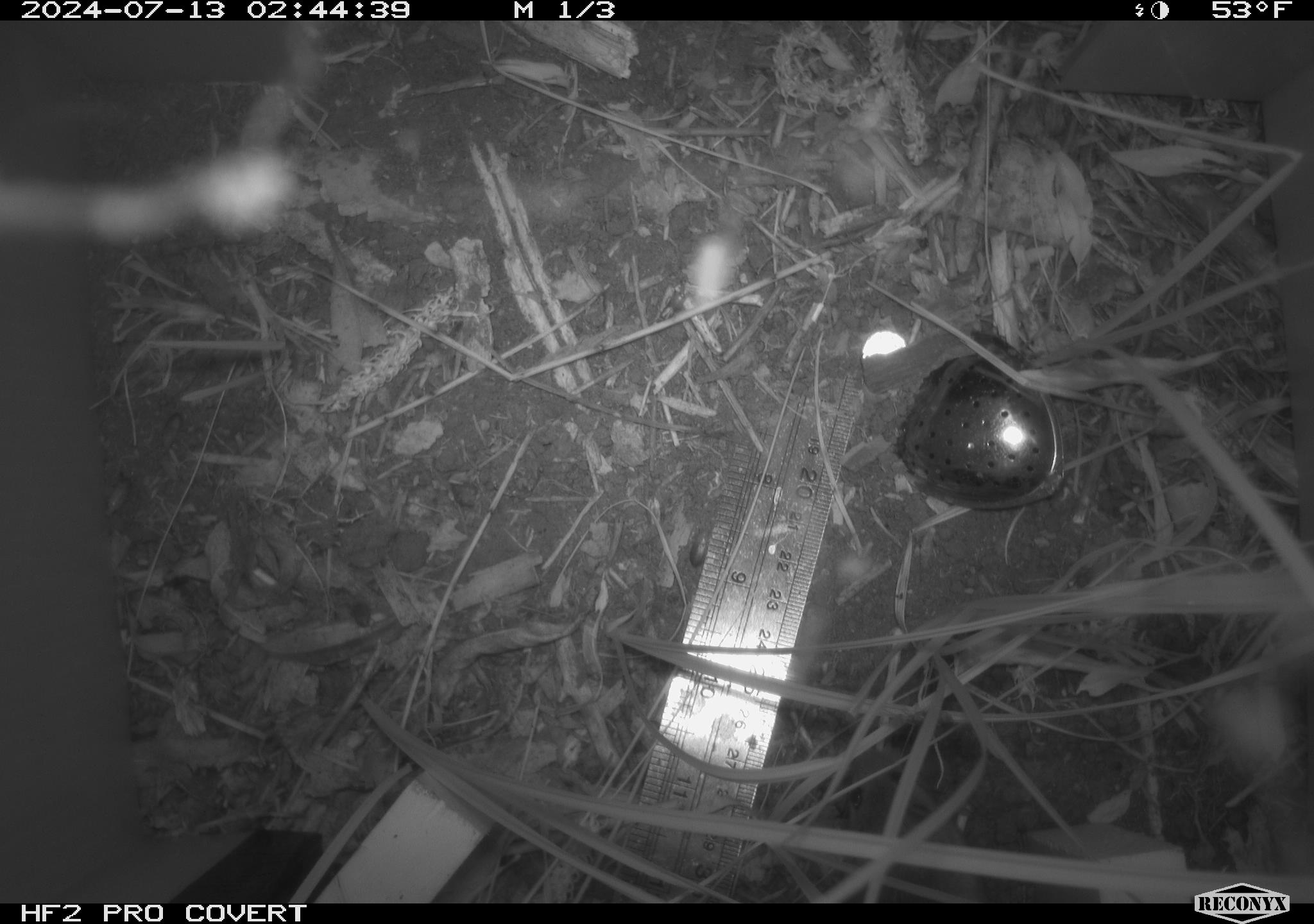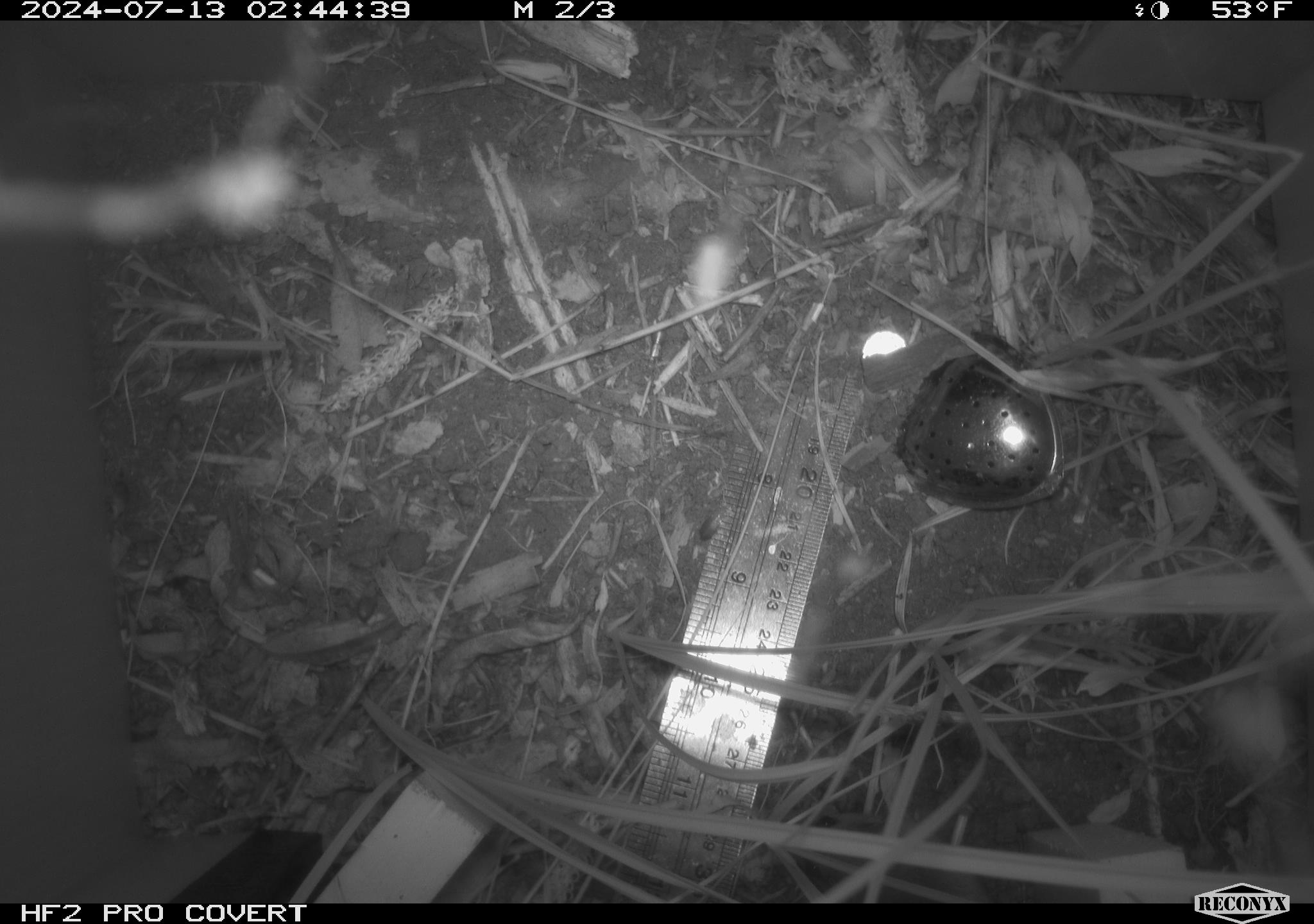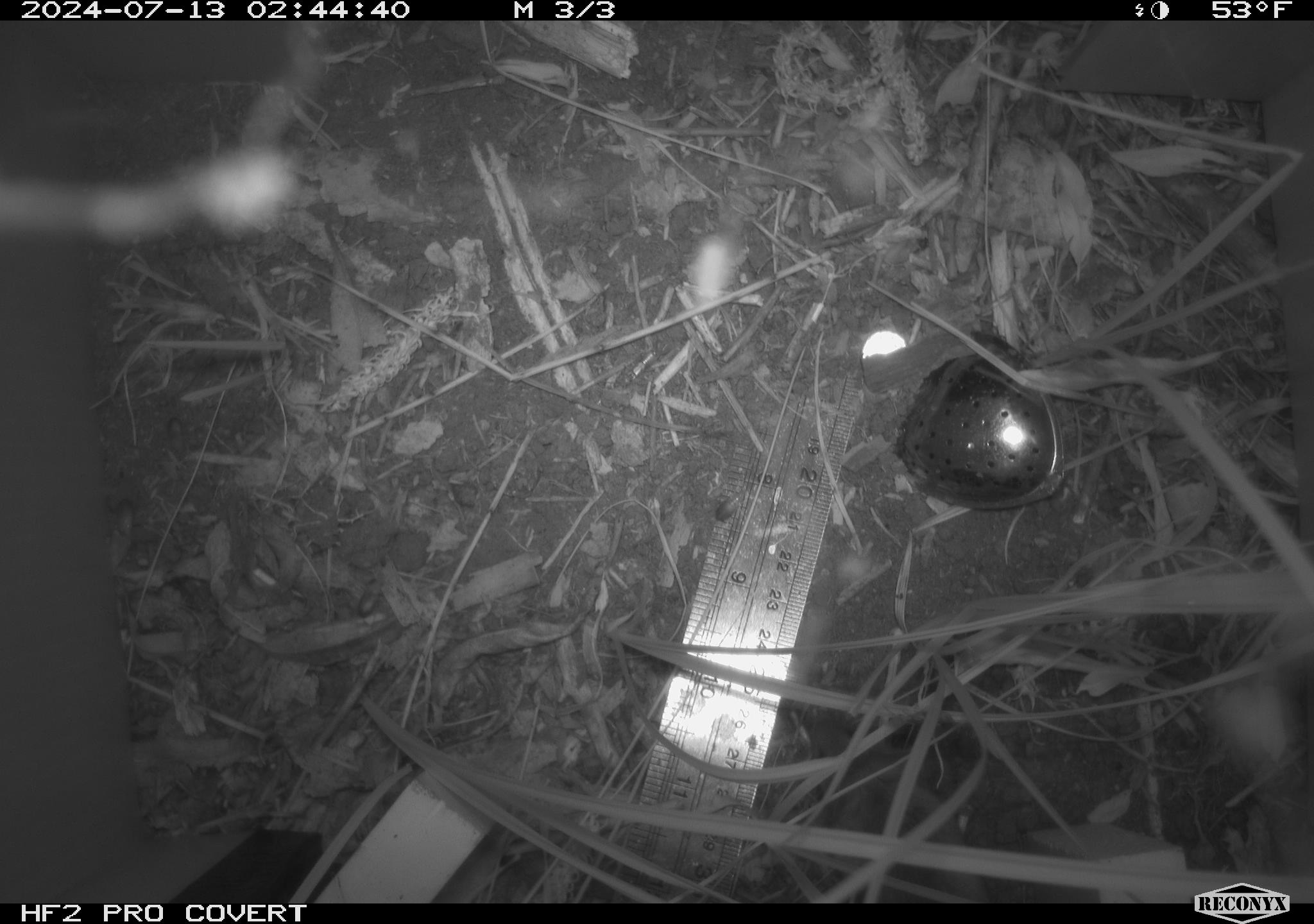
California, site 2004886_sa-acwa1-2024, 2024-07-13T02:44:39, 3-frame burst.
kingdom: Animalia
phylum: Chordata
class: Mammalia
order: Rodentia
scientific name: Rodentia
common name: rodent